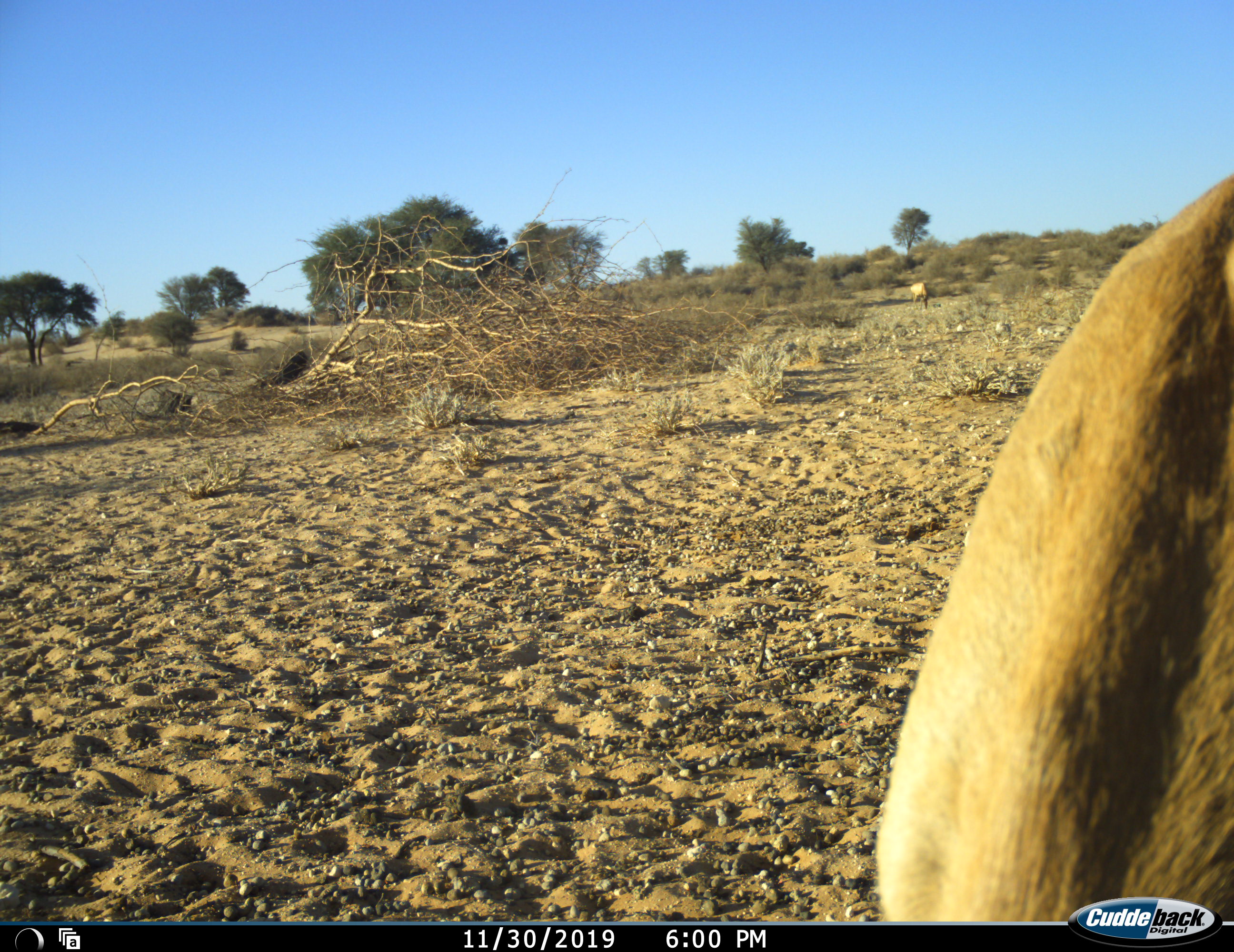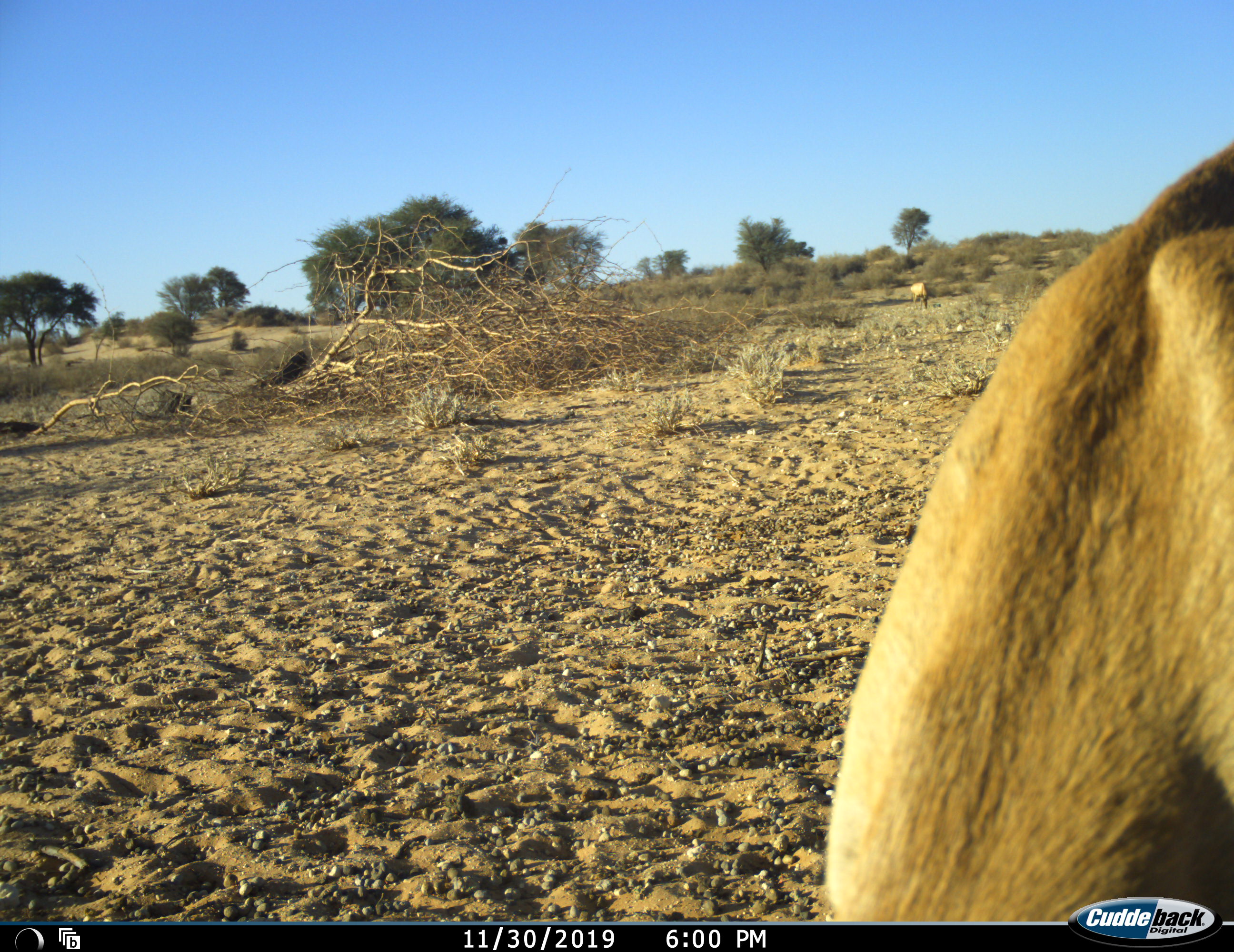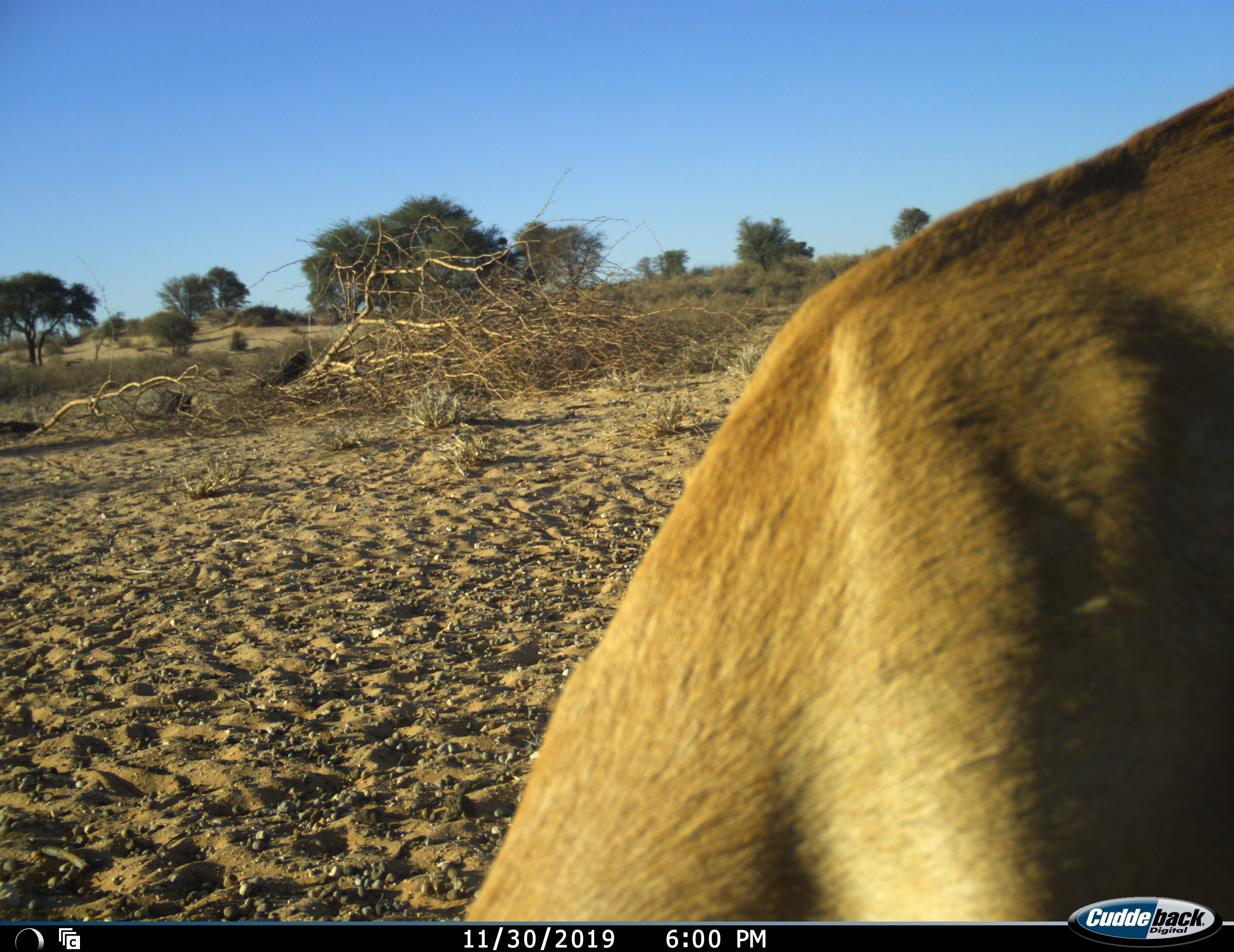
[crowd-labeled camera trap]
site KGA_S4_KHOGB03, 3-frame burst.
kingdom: Animalia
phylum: Chordata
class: Mammalia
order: Artiodactyla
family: Bovidae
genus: Antidorcas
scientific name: Antidorcas marsupialis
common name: springbok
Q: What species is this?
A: Springbok (Antidorcas marsupialis).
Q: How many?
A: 1.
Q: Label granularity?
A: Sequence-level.